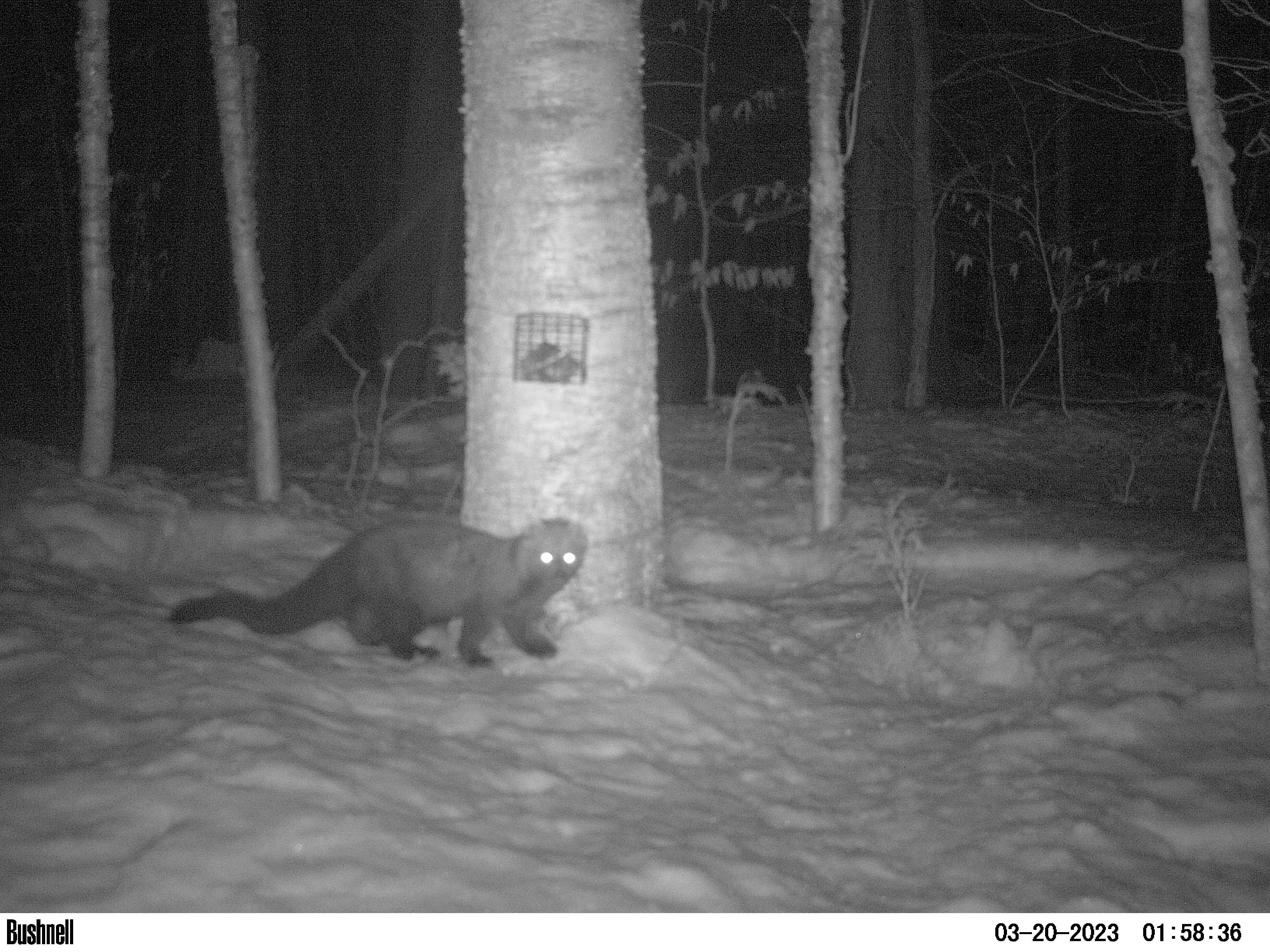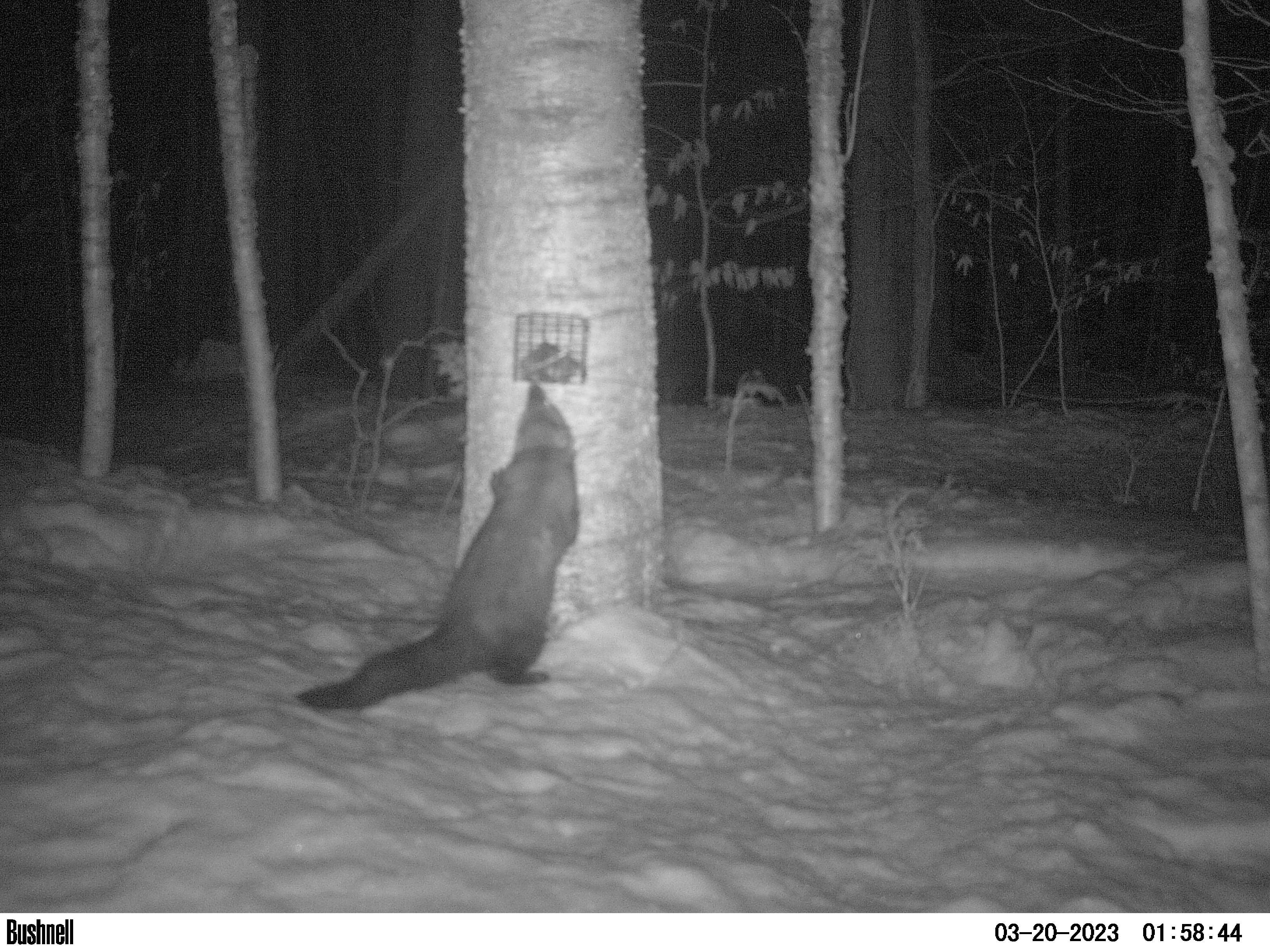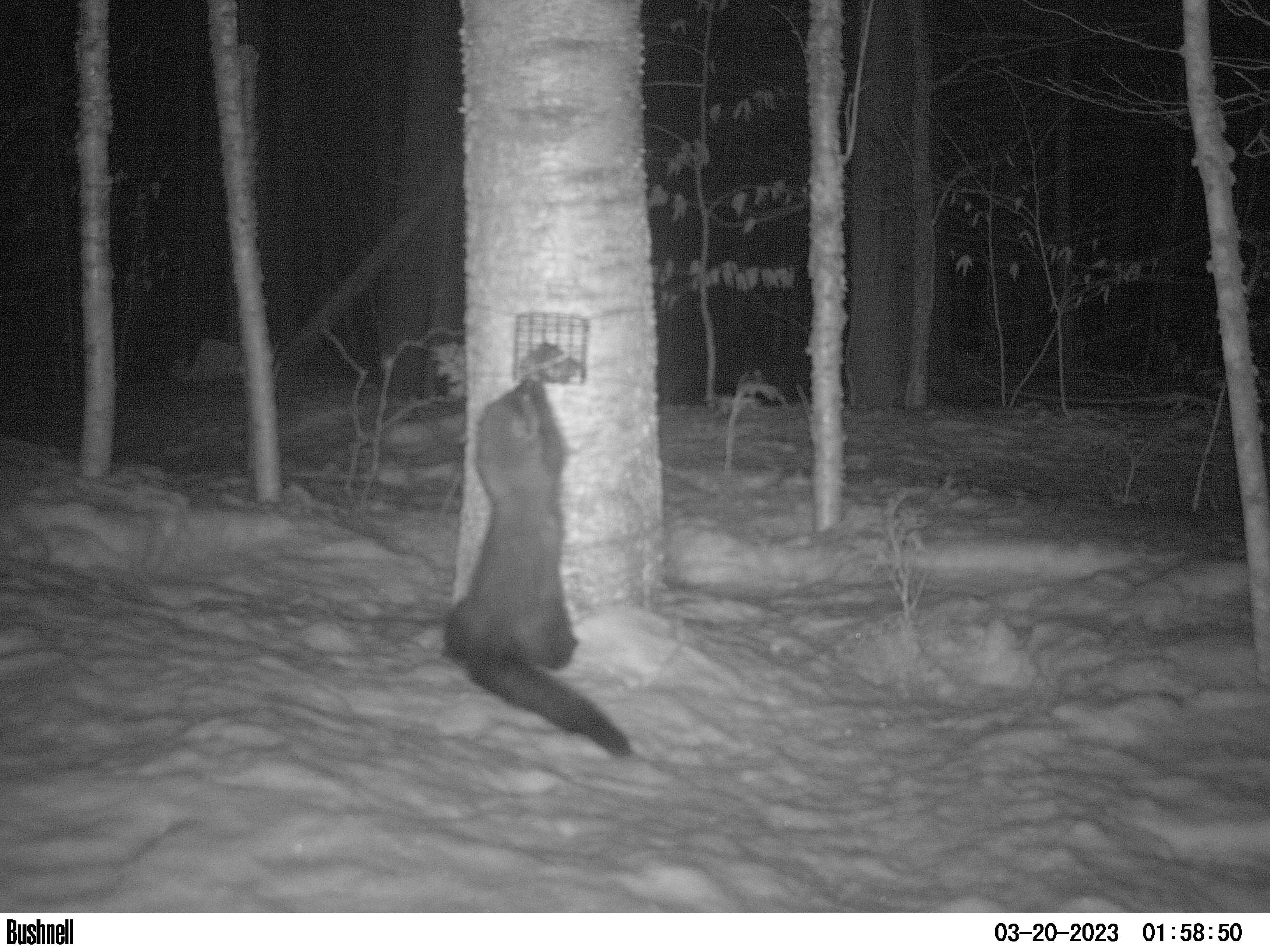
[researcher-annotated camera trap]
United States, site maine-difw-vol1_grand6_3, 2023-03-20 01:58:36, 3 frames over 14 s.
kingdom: Animalia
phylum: Chordata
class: Mammalia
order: Carnivora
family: Mustelidae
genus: Pekania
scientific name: Pekania pennanti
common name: fisher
Fisher (Pekania pennanti).